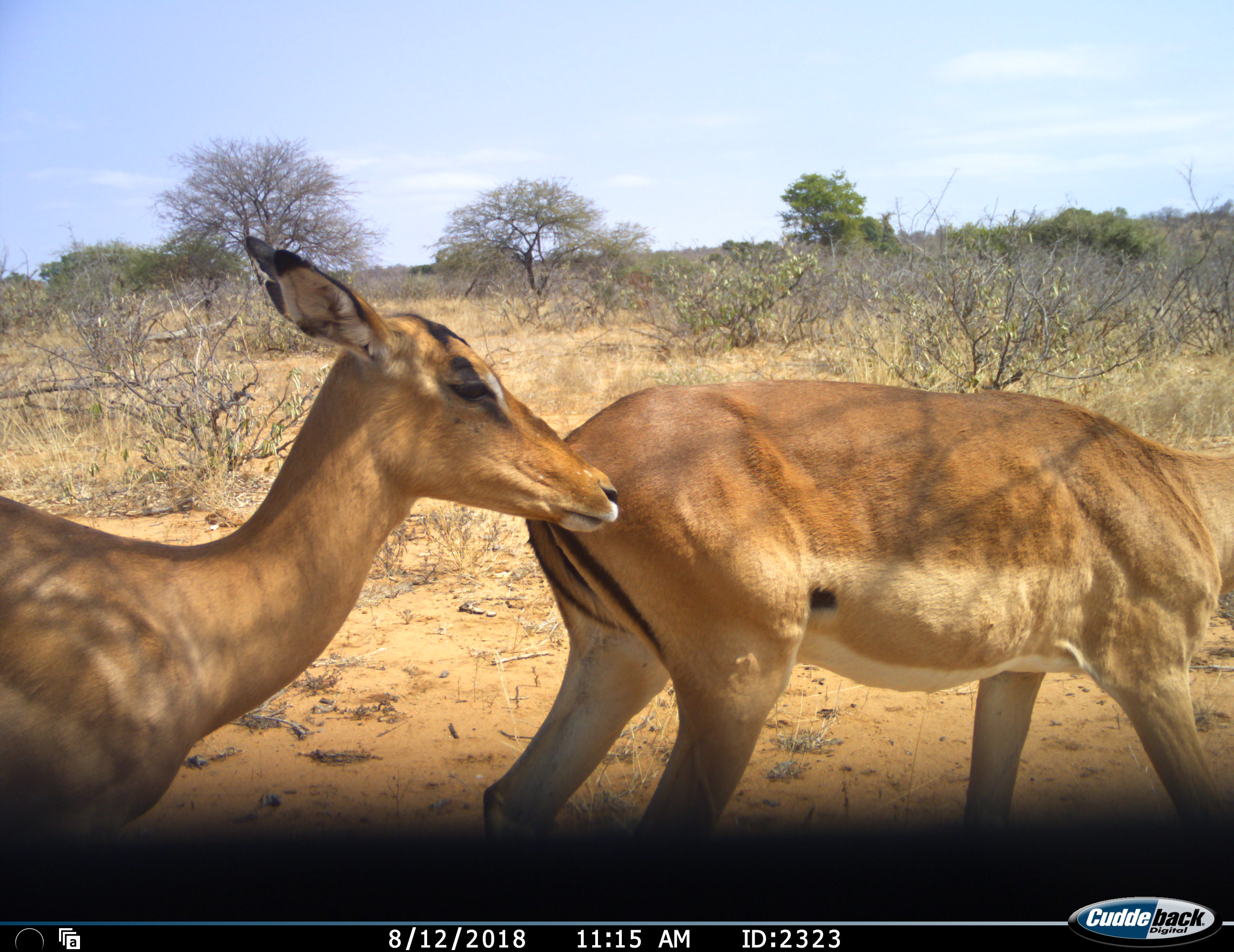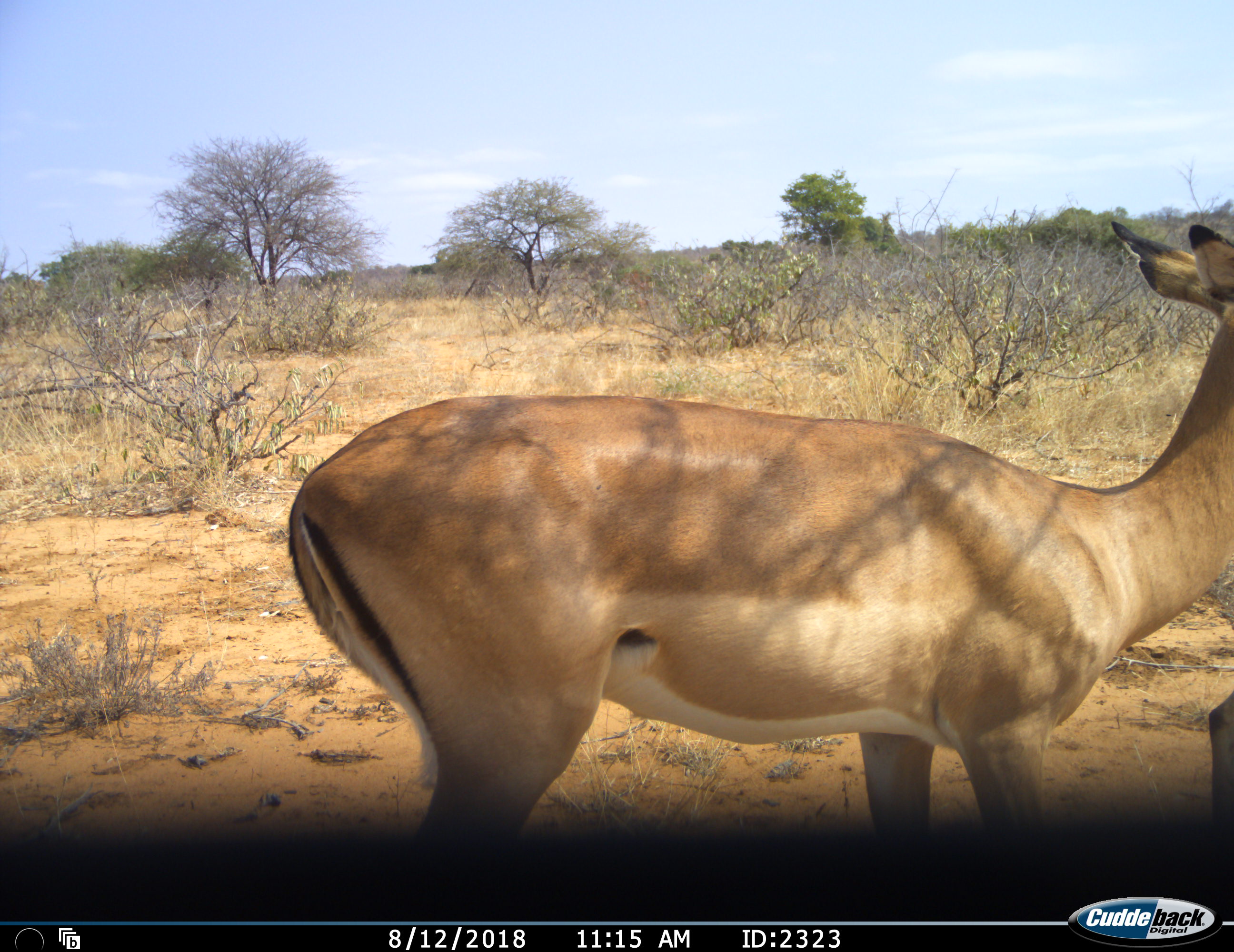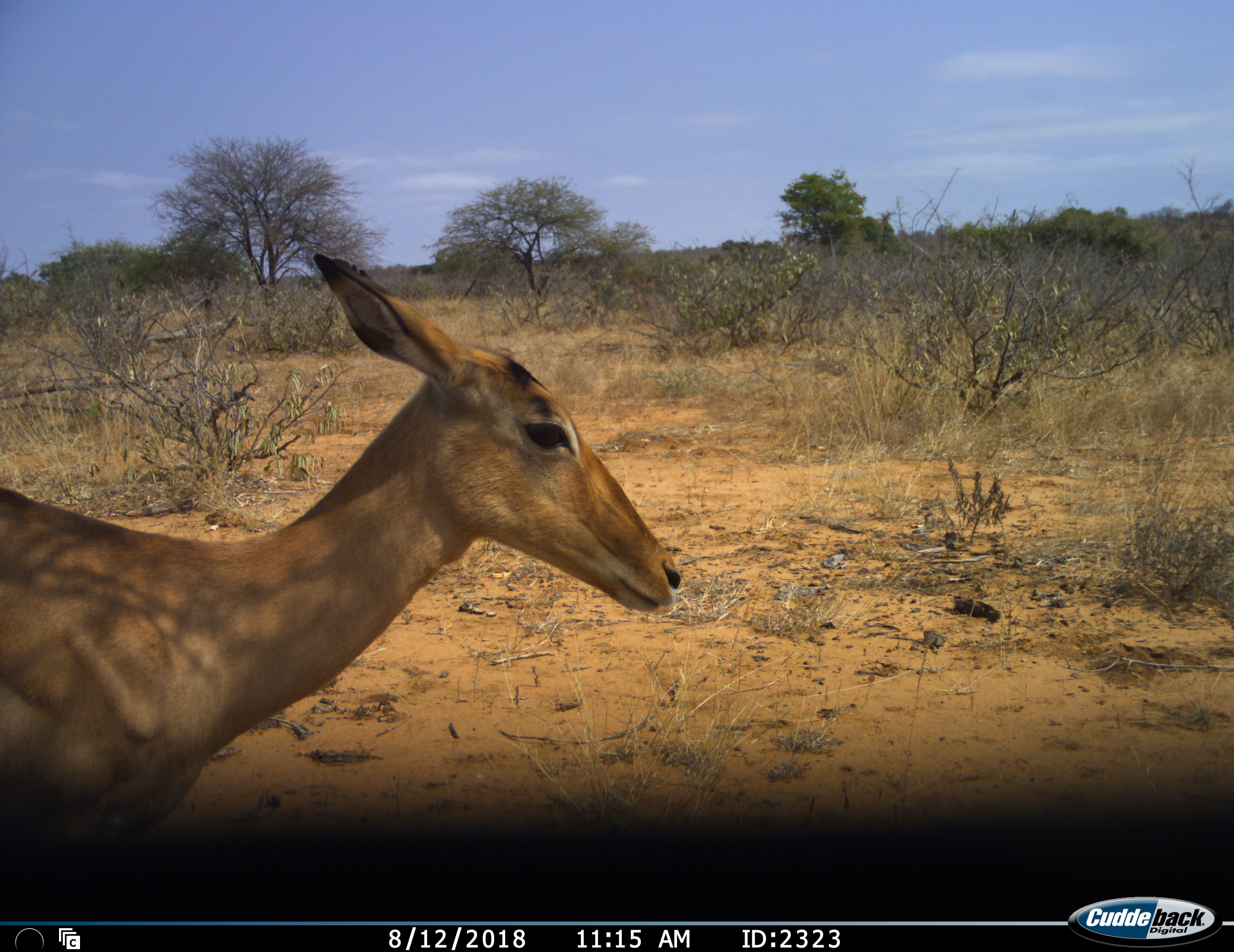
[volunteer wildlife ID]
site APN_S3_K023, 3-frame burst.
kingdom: Animalia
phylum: Chordata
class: Mammalia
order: Artiodactyla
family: Bovidae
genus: Aepyceros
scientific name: Aepyceros melampus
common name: impala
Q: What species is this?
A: Impala (Aepyceros melampus).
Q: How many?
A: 2.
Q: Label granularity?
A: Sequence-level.